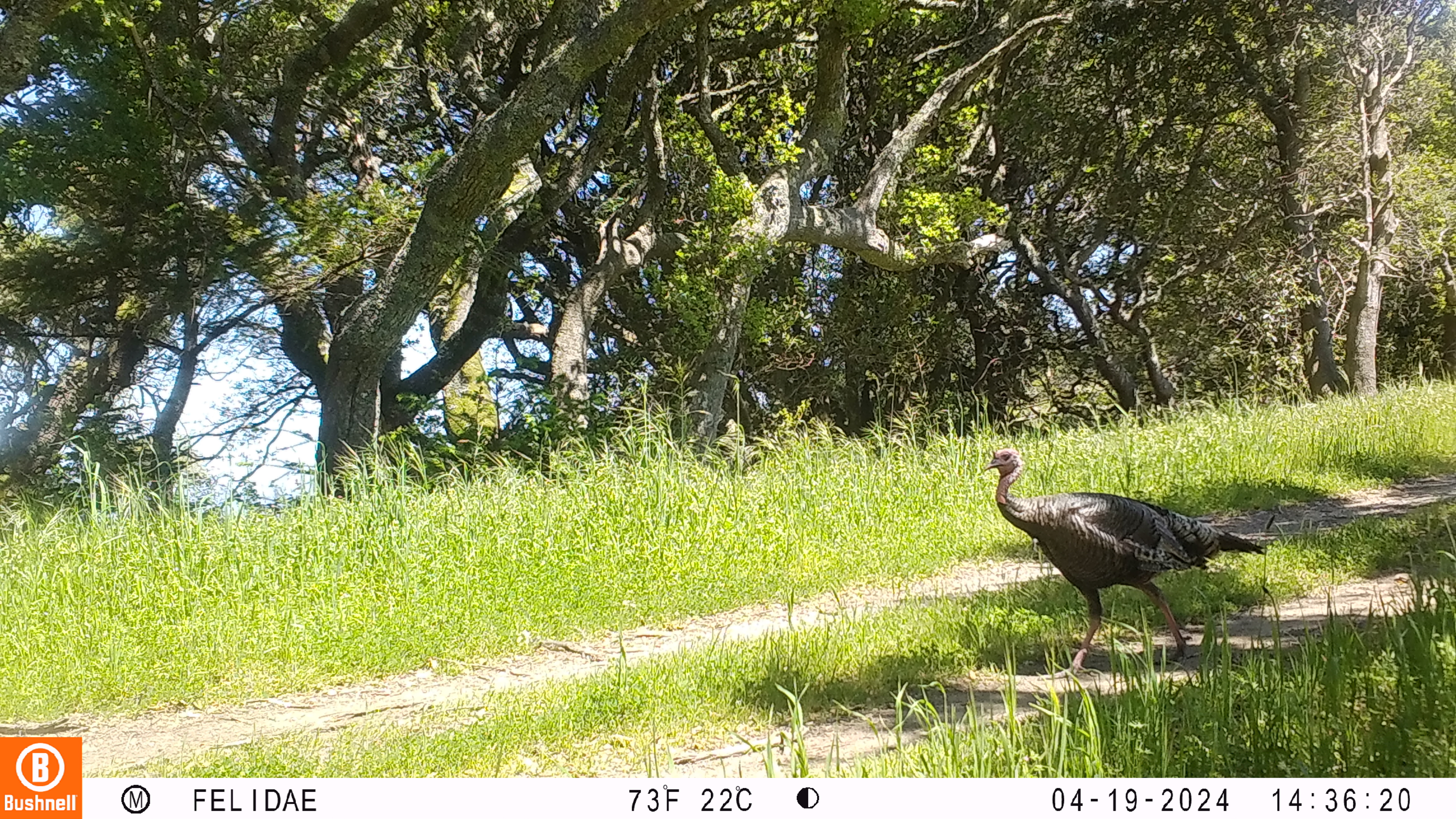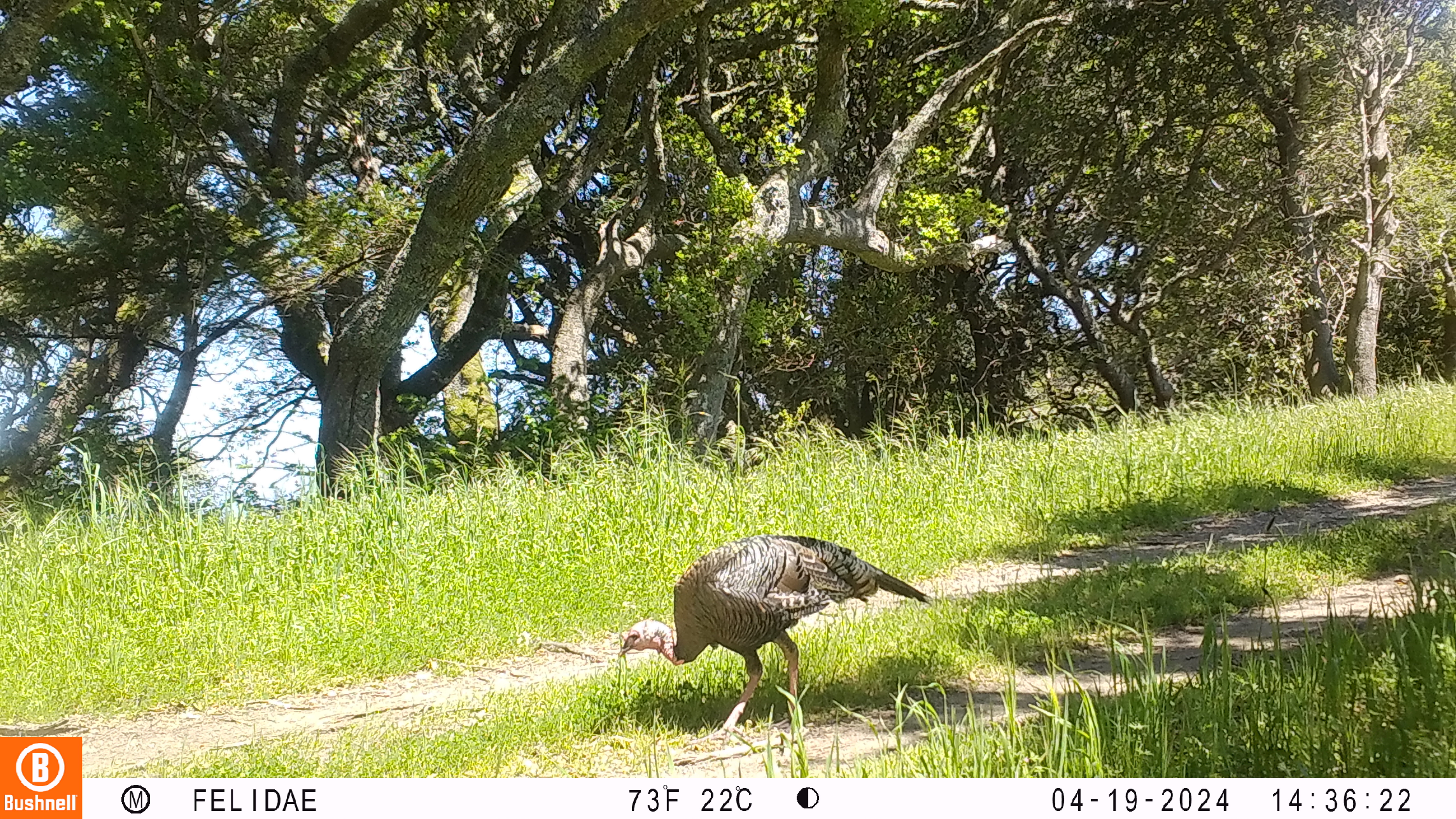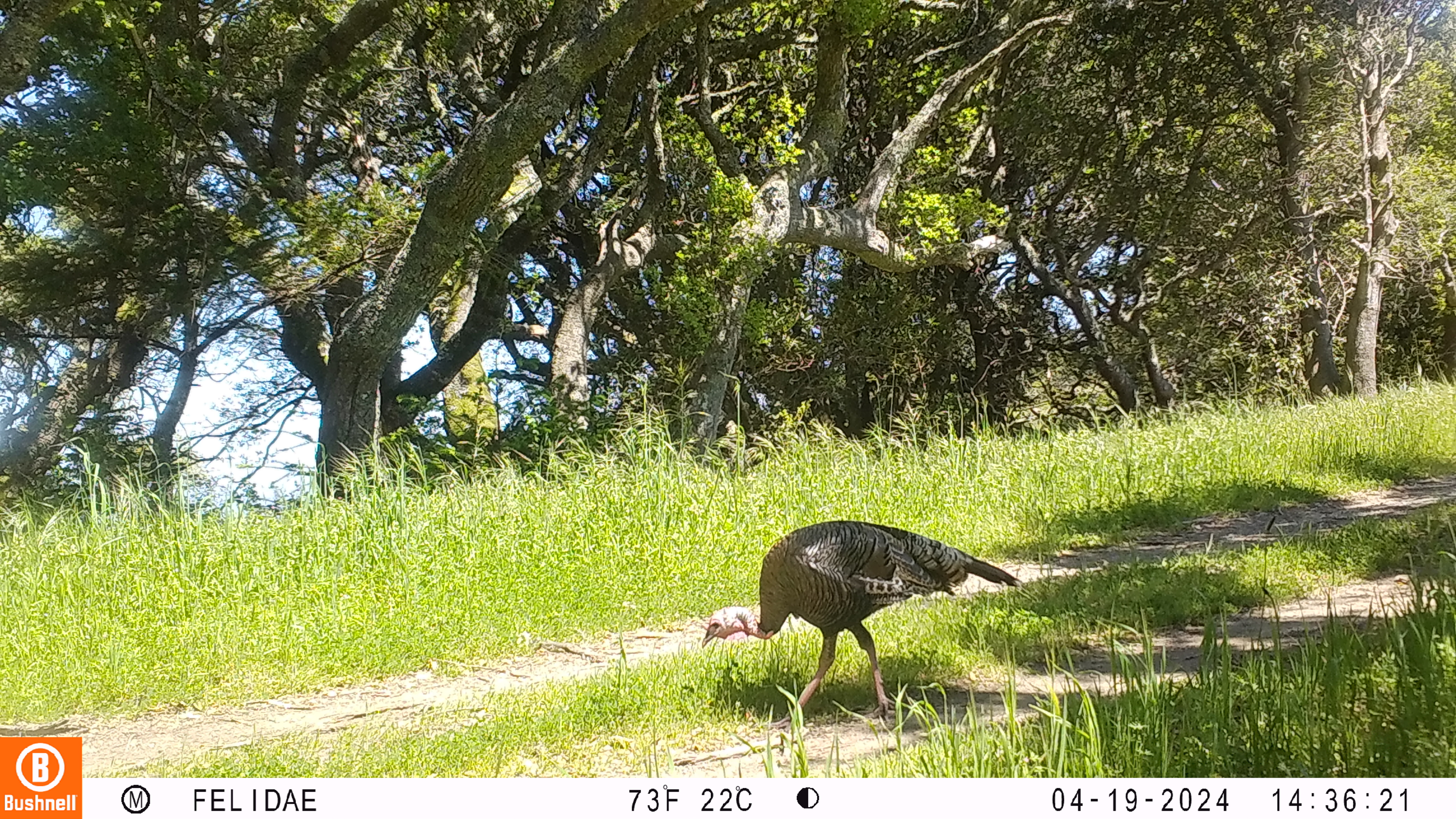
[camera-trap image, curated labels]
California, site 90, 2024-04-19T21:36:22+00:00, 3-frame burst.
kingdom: Animalia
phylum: Chordata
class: Aves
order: Galliformes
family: Phasianidae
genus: Meleagris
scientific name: Meleagris gallopavo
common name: turkey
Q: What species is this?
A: Turkey (Meleagris gallopavo).